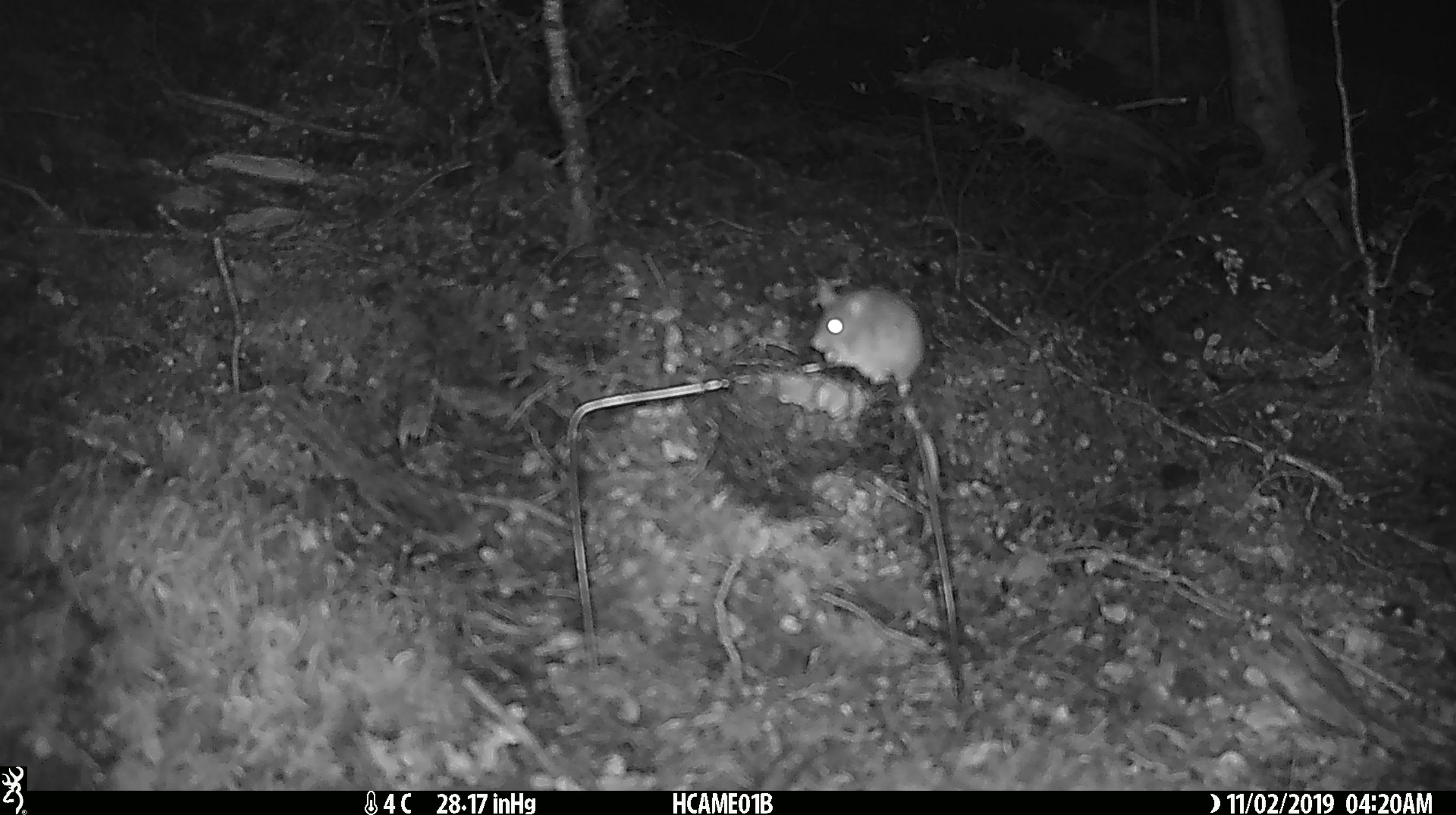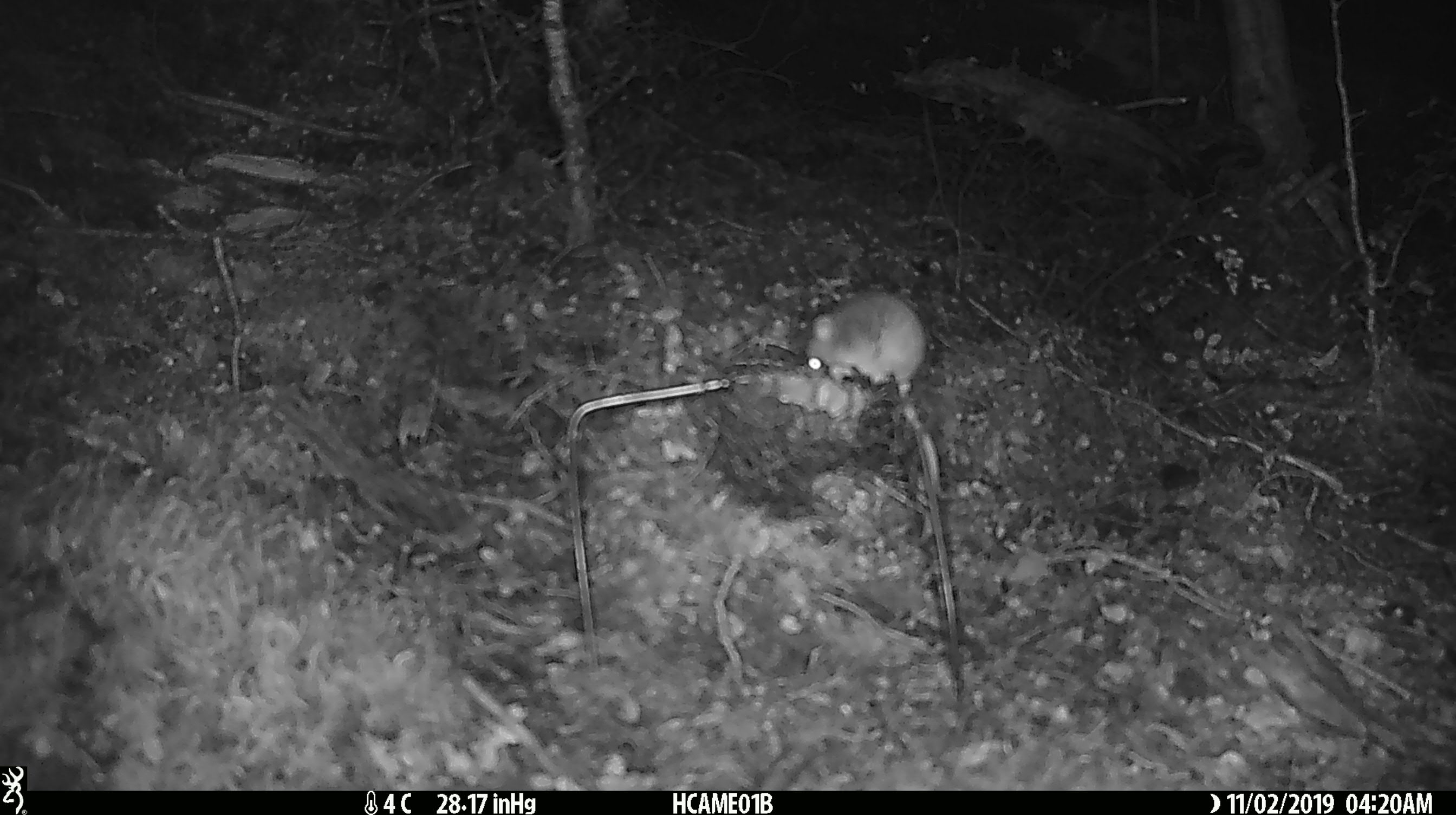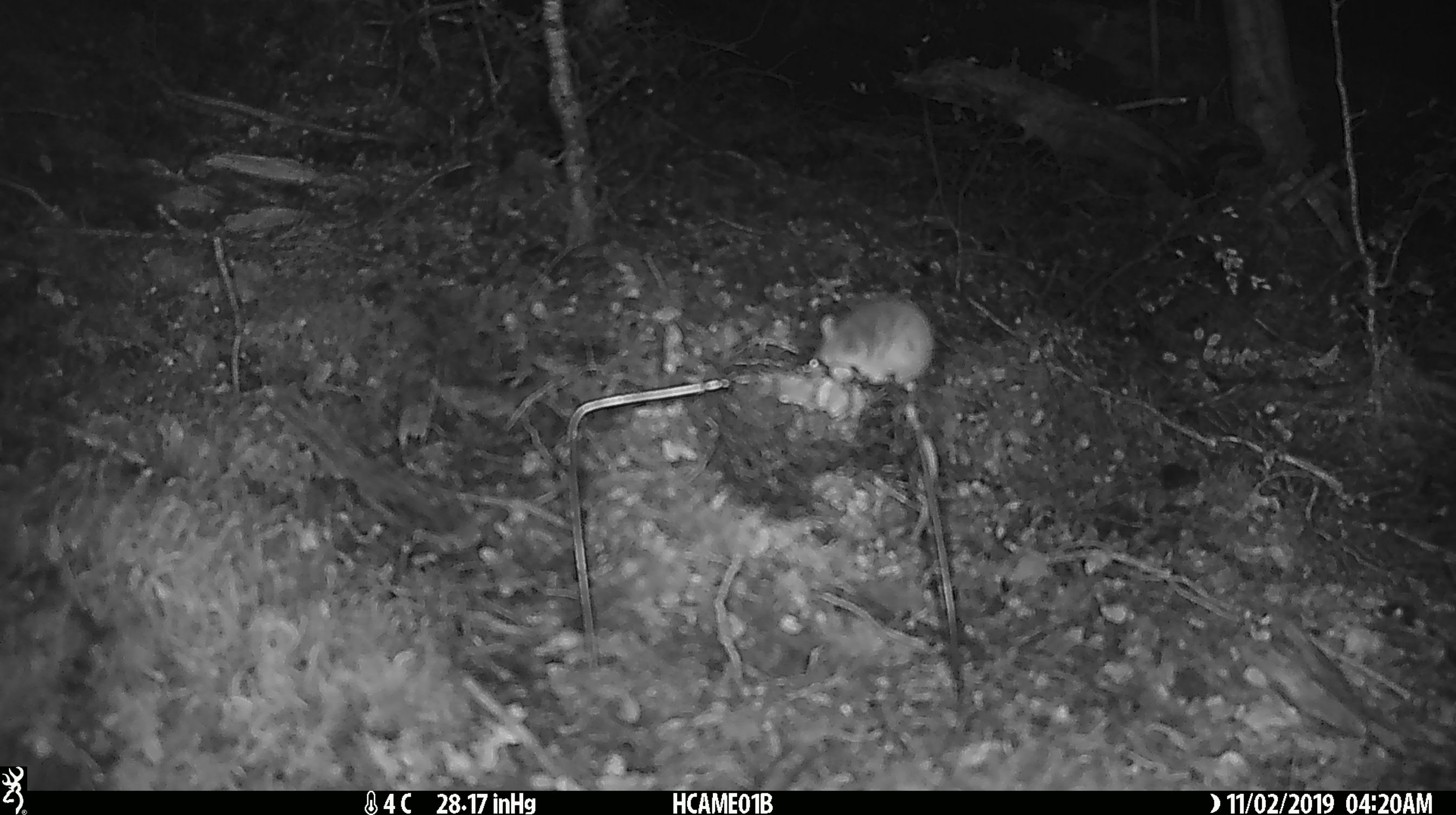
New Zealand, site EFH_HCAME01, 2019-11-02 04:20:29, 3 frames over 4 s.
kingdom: Animalia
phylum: Chordata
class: Mammalia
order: Rodentia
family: Muridae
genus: Mus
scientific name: Mus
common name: mouse